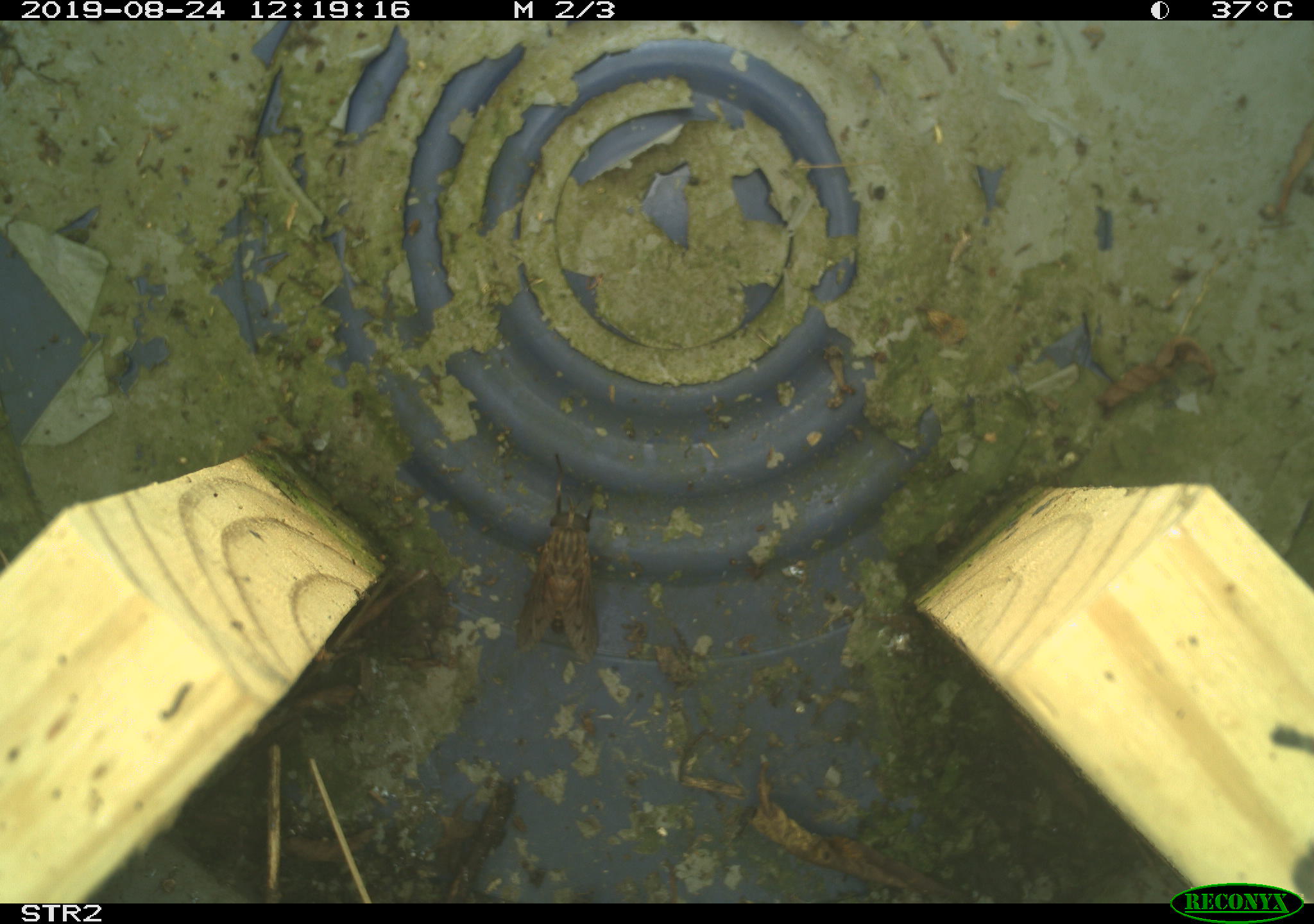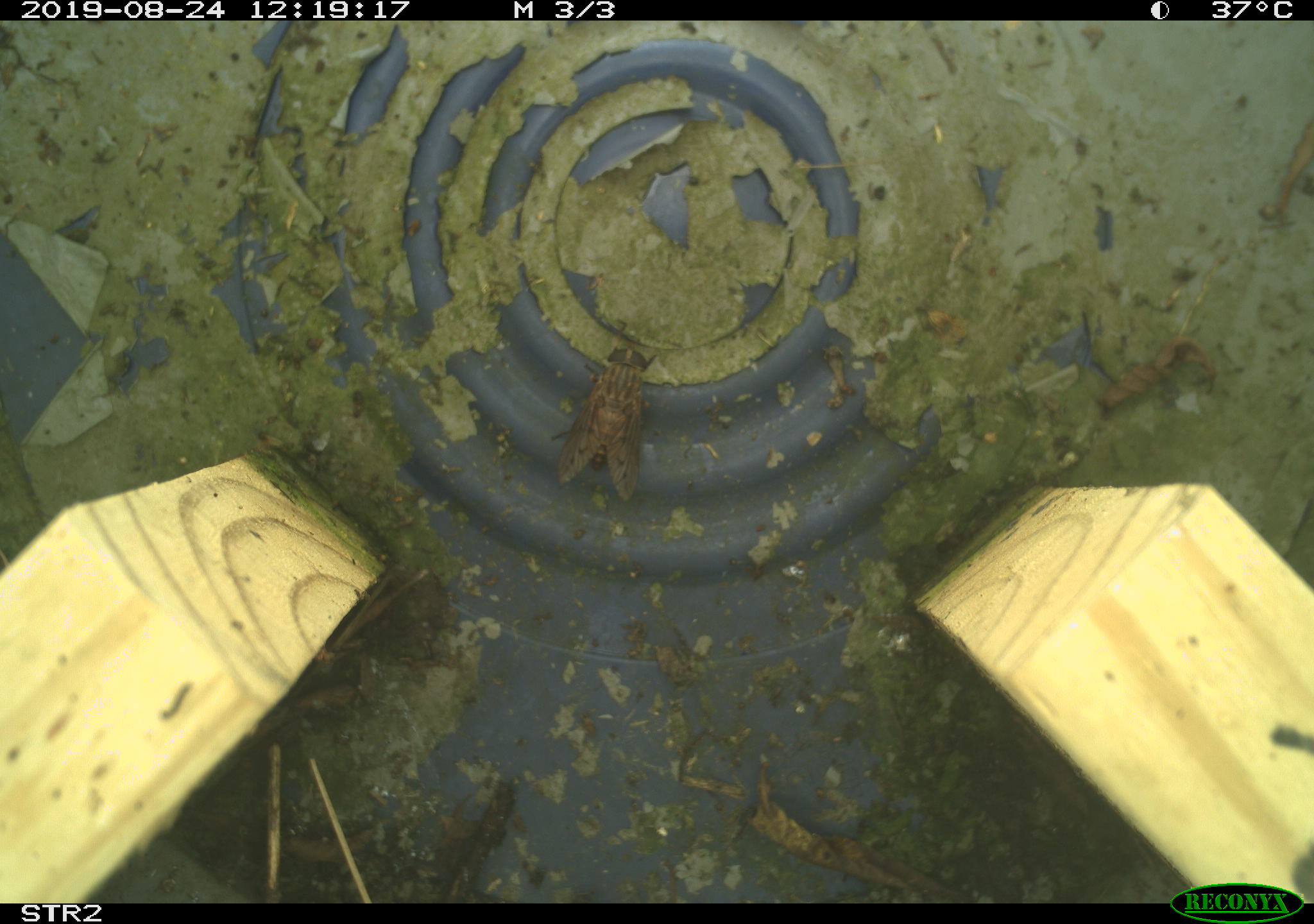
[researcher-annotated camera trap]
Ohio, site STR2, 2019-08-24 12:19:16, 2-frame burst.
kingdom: Animalia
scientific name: Animalia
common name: animal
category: invertebrate